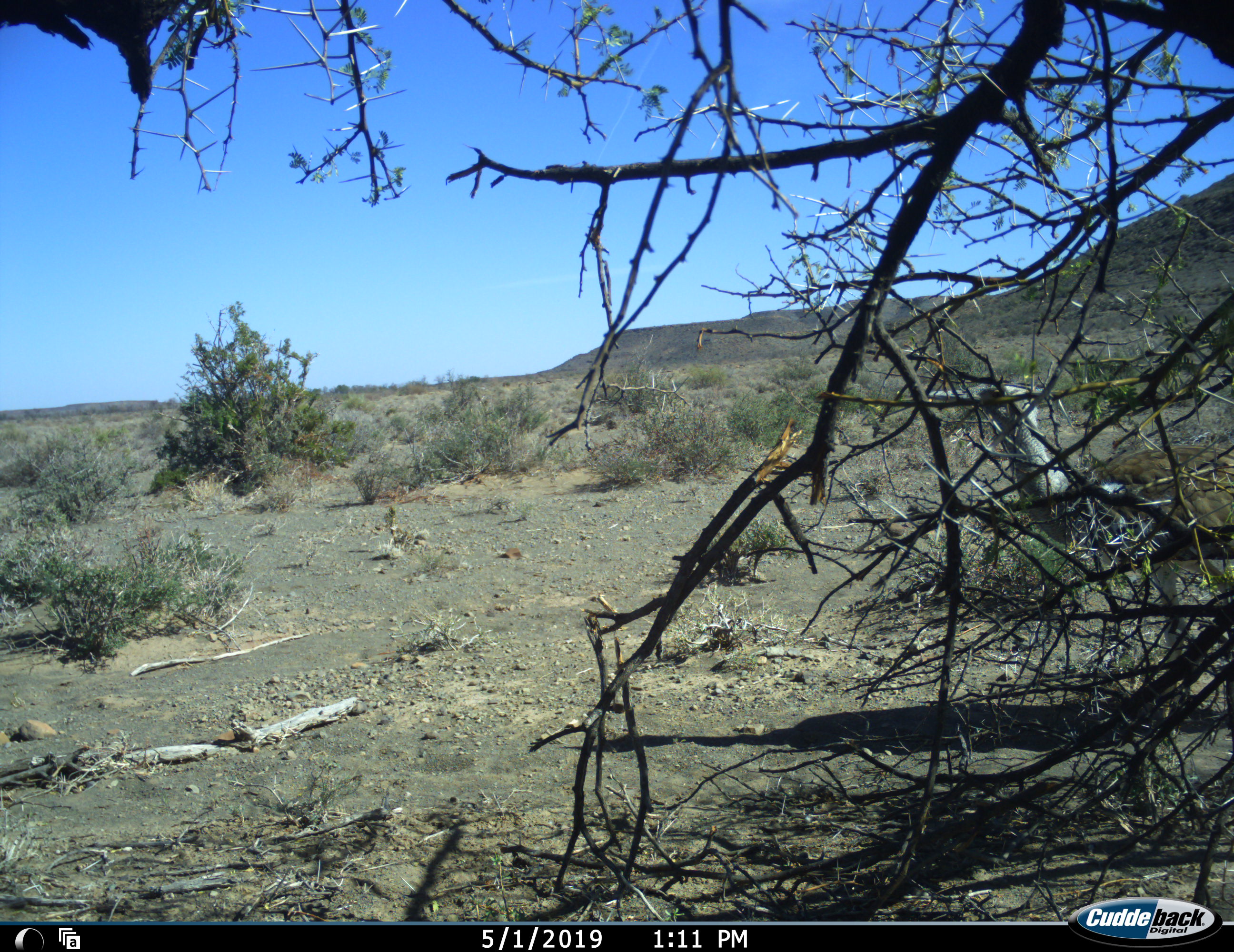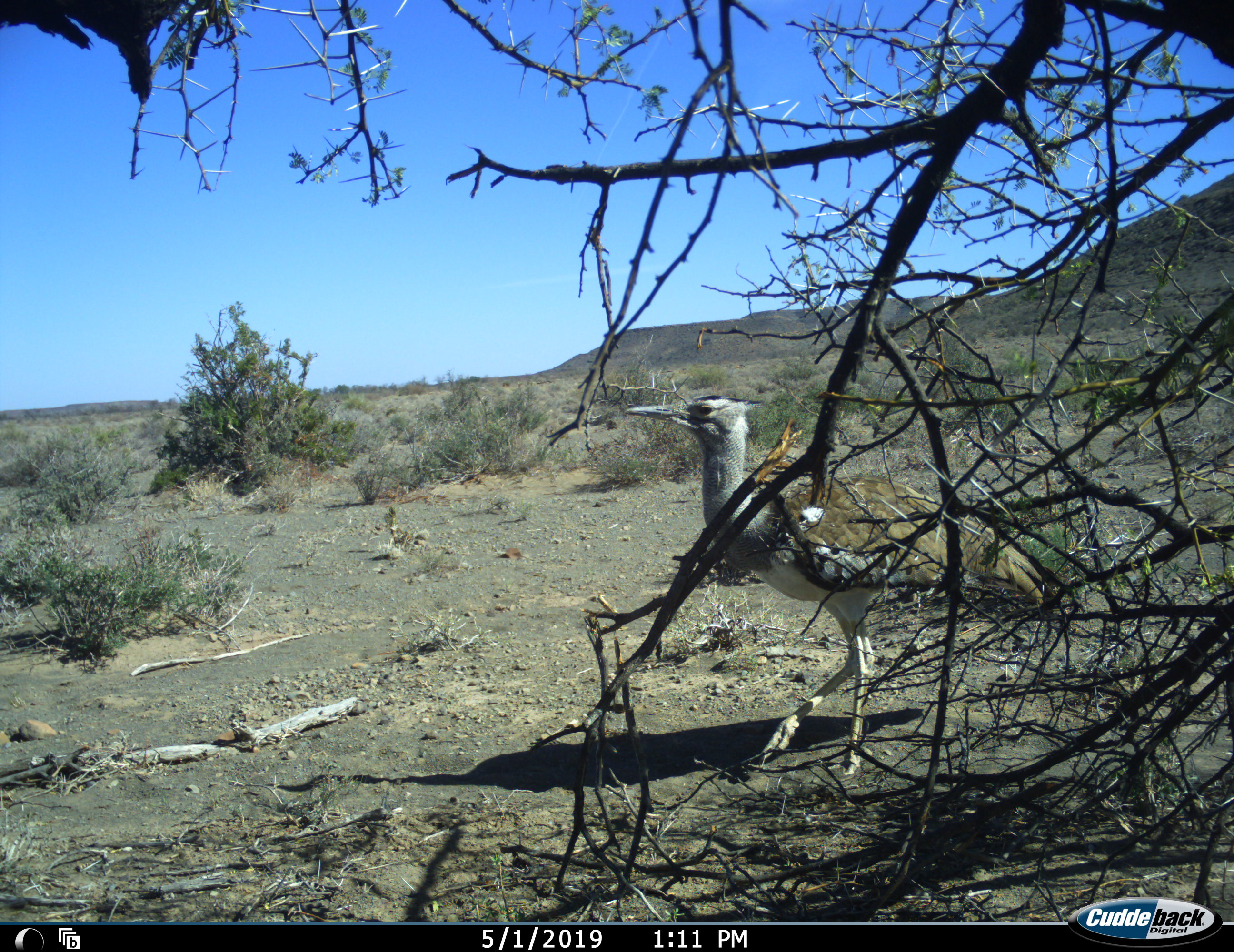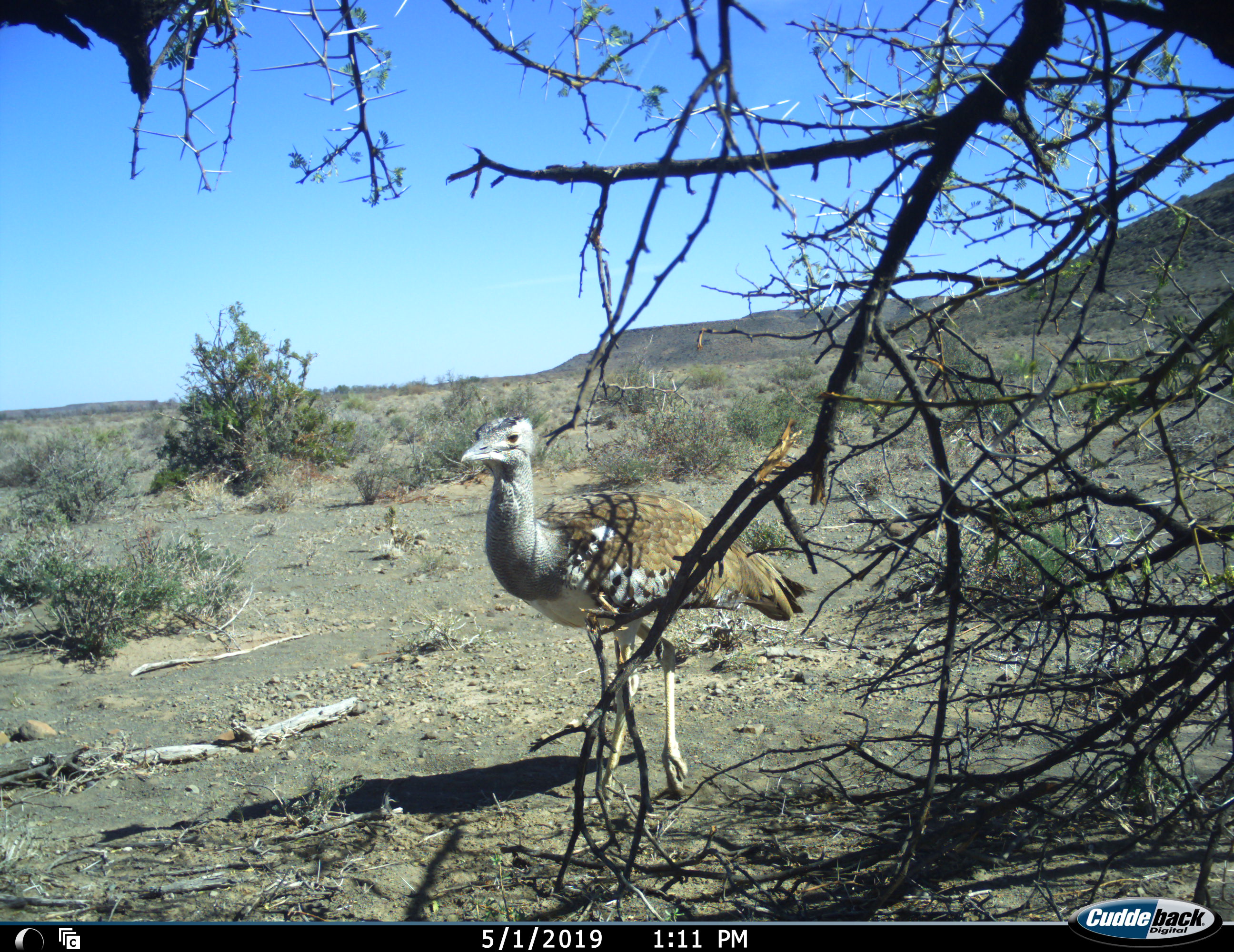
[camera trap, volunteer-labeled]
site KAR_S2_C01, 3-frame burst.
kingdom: Animalia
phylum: Chordata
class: Aves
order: Otidiformes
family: Otididae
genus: Ardeotis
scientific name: Ardeotis kori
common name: kori bustard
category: bustardkori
Bustardkori (kori bustard) (Ardeotis kori), count 1. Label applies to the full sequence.